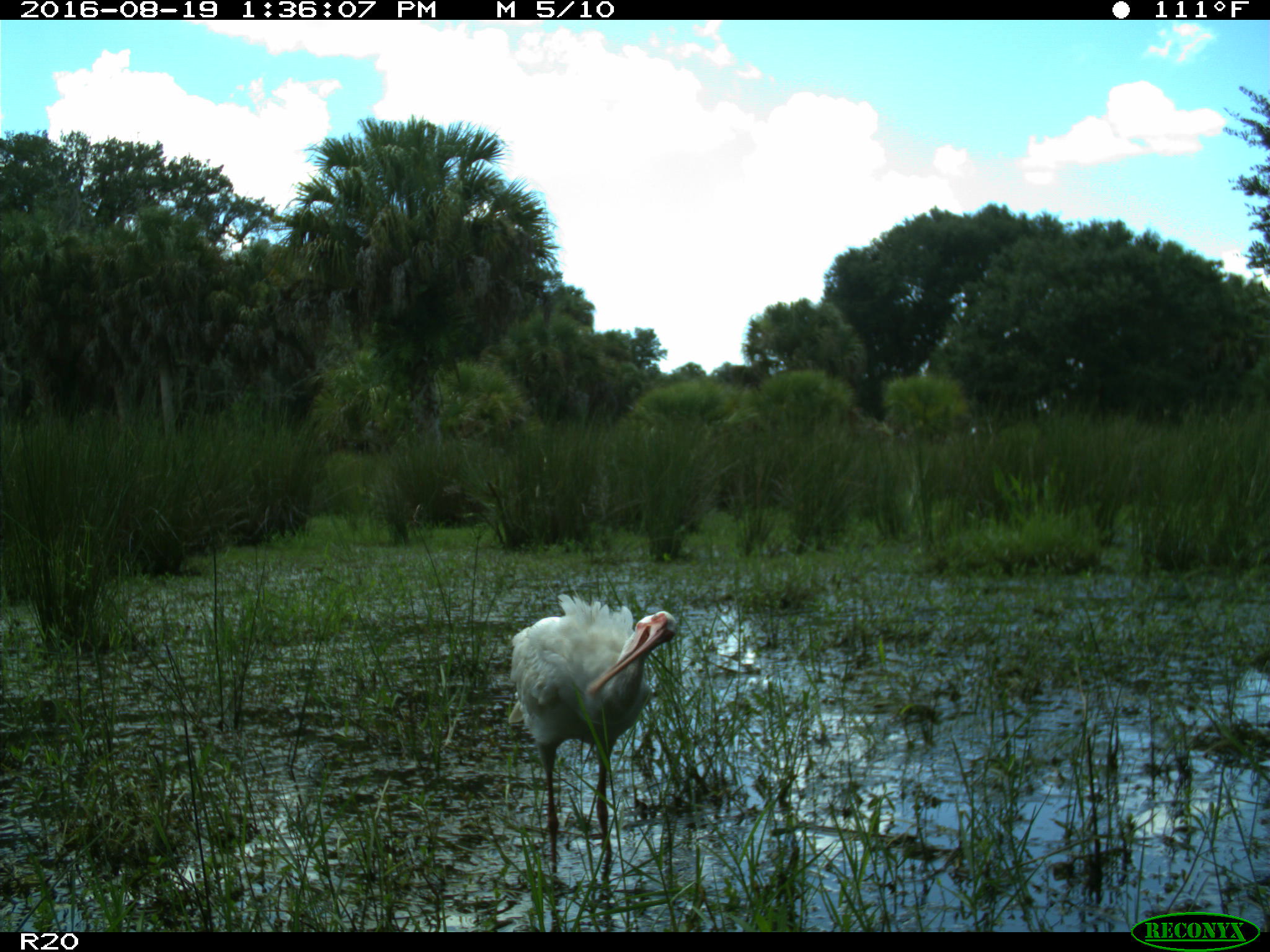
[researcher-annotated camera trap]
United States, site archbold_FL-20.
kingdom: Animalia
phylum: Chordata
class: Aves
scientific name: Aves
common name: birds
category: unidentified bird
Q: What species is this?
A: Unidentified bird (birds) (Aves).